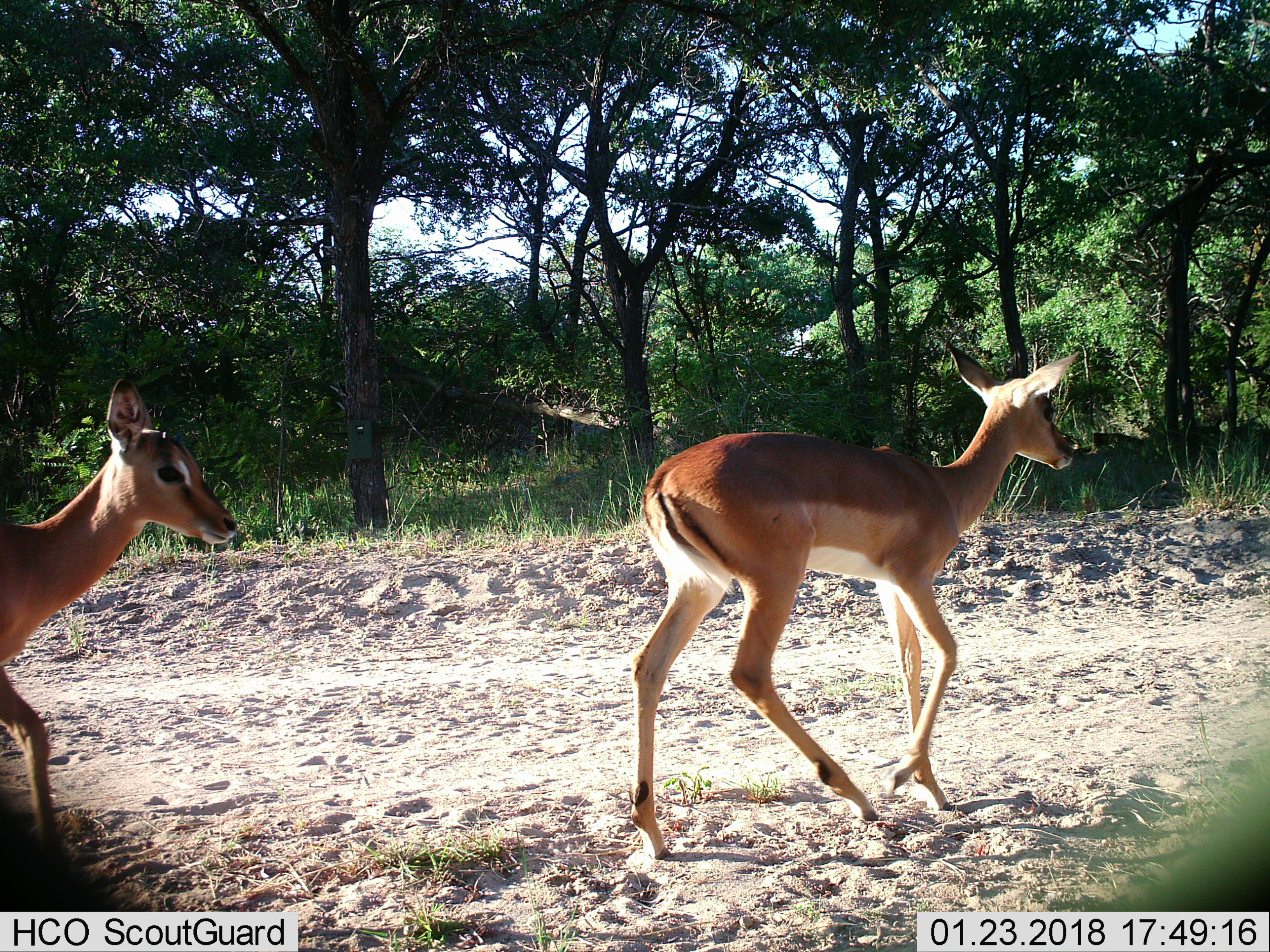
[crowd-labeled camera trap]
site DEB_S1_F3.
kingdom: Animalia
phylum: Chordata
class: Mammalia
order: Artiodactyla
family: Bovidae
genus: Aepyceros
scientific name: Aepyceros melampus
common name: impala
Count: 2.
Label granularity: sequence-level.